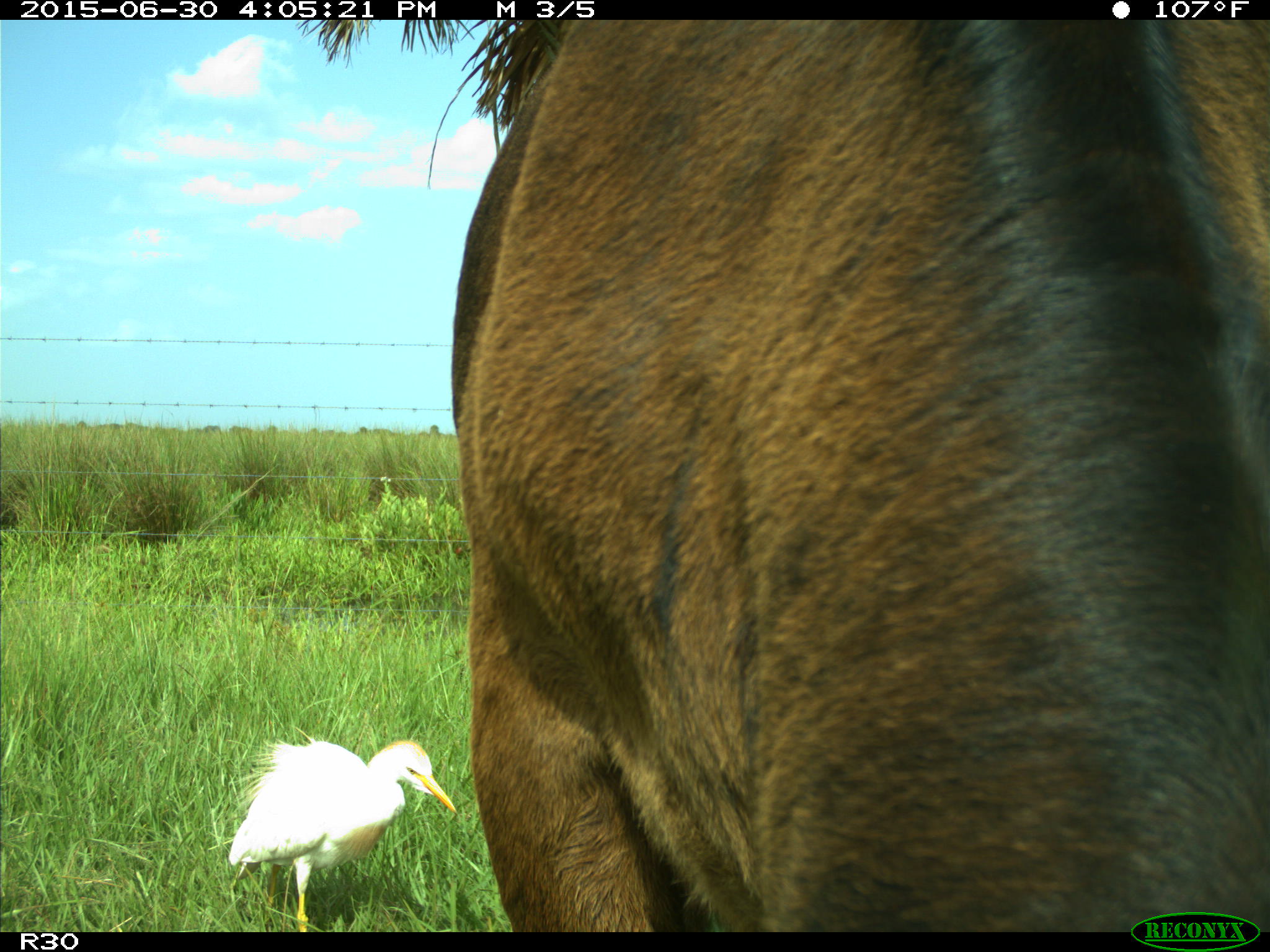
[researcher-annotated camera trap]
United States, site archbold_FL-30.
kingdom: Animalia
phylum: Chordata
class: Mammalia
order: Artiodactyla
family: Bovidae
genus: Bos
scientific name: Bos taurus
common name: domestic cow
Bos taurus (domestic cow).